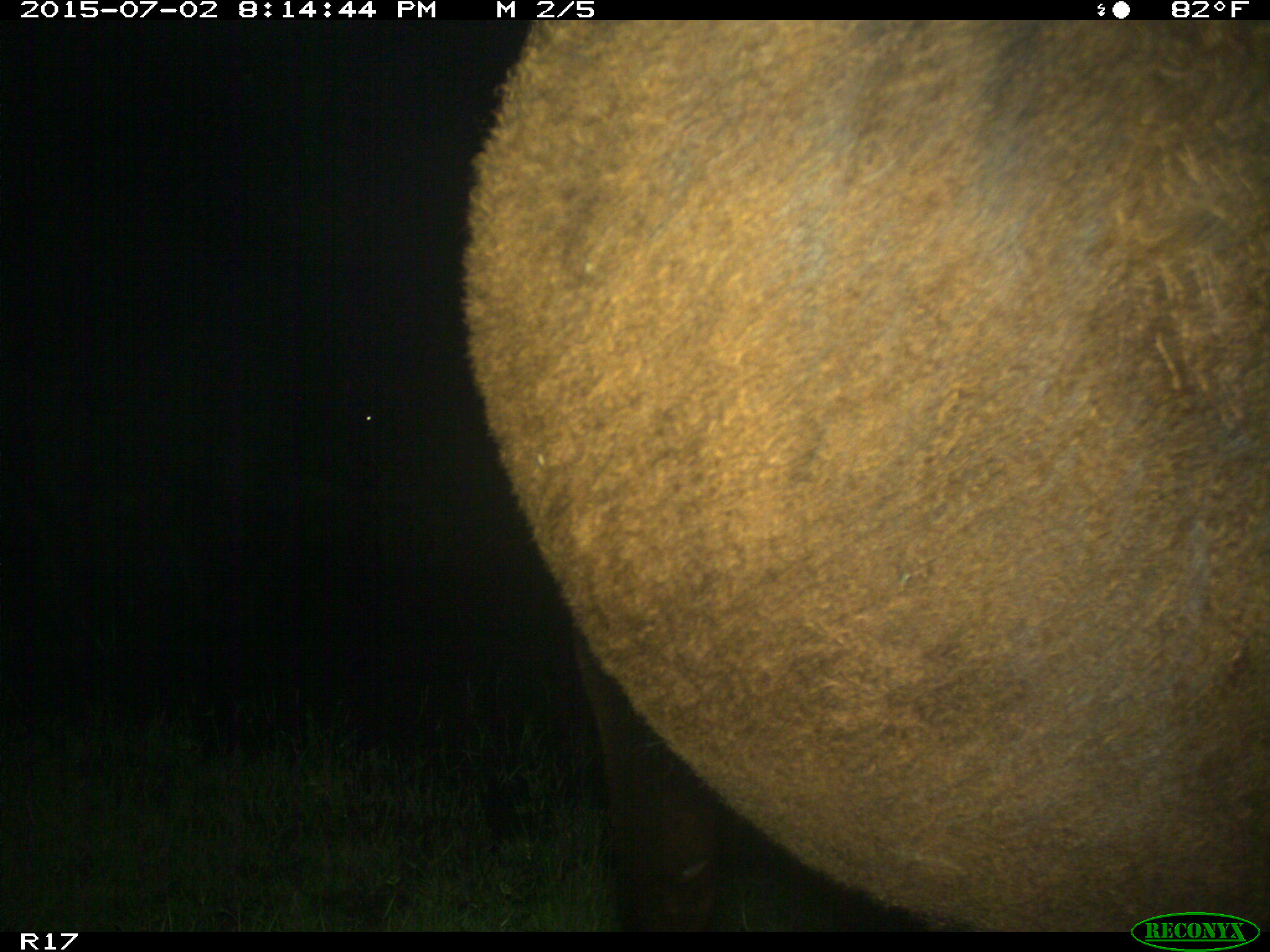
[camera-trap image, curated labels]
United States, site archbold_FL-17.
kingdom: Animalia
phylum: Chordata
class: Mammalia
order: Artiodactyla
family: Bovidae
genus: Bos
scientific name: Bos taurus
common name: domestic cow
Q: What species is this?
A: Bos taurus (domestic cow).